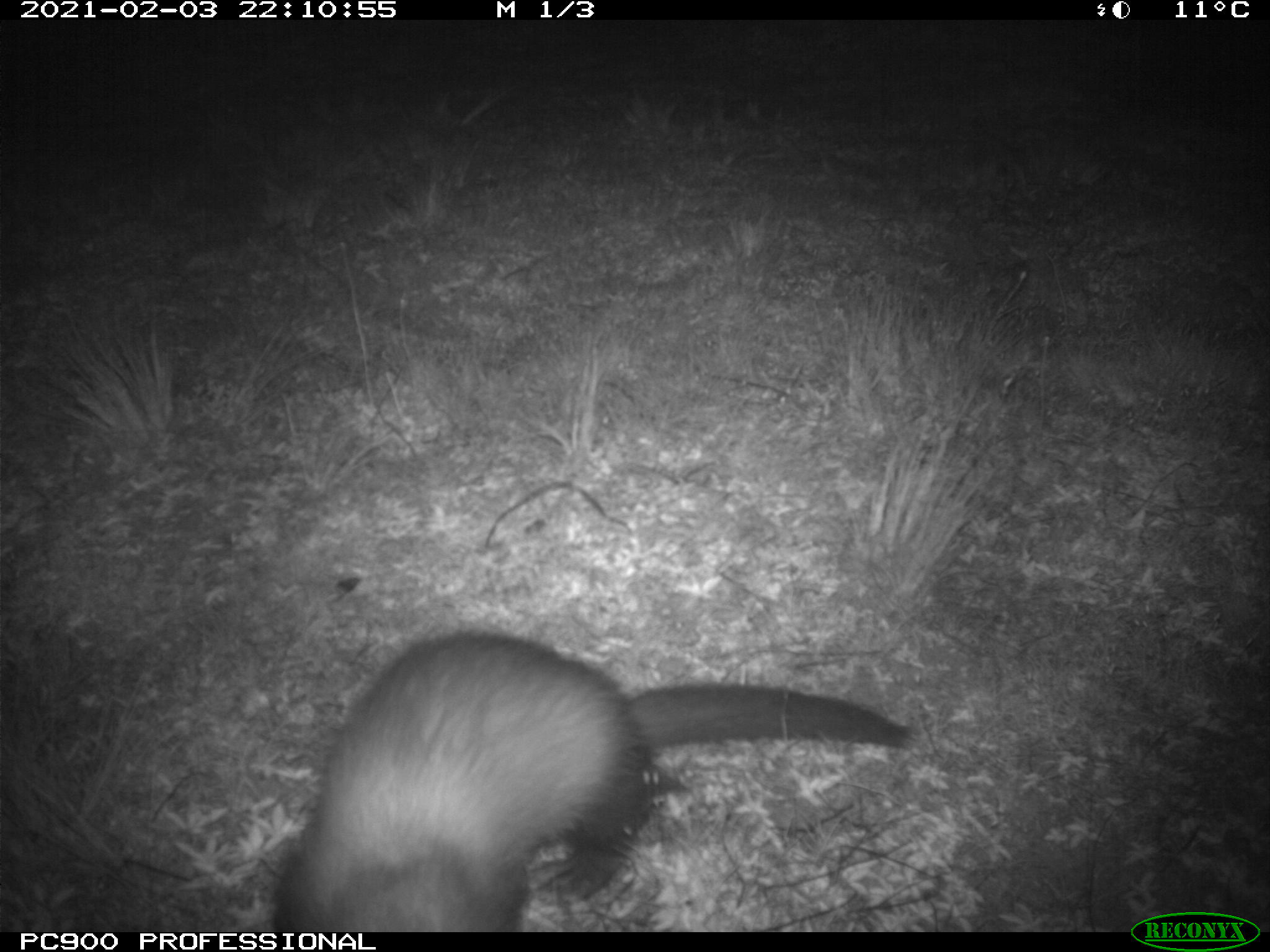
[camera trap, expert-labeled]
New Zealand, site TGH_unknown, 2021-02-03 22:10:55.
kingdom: Animalia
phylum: Chordata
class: Mammalia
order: Carnivora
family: Mustelidae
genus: Mustela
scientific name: Mustela furo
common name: ferret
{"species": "ferret (Mustela furo)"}